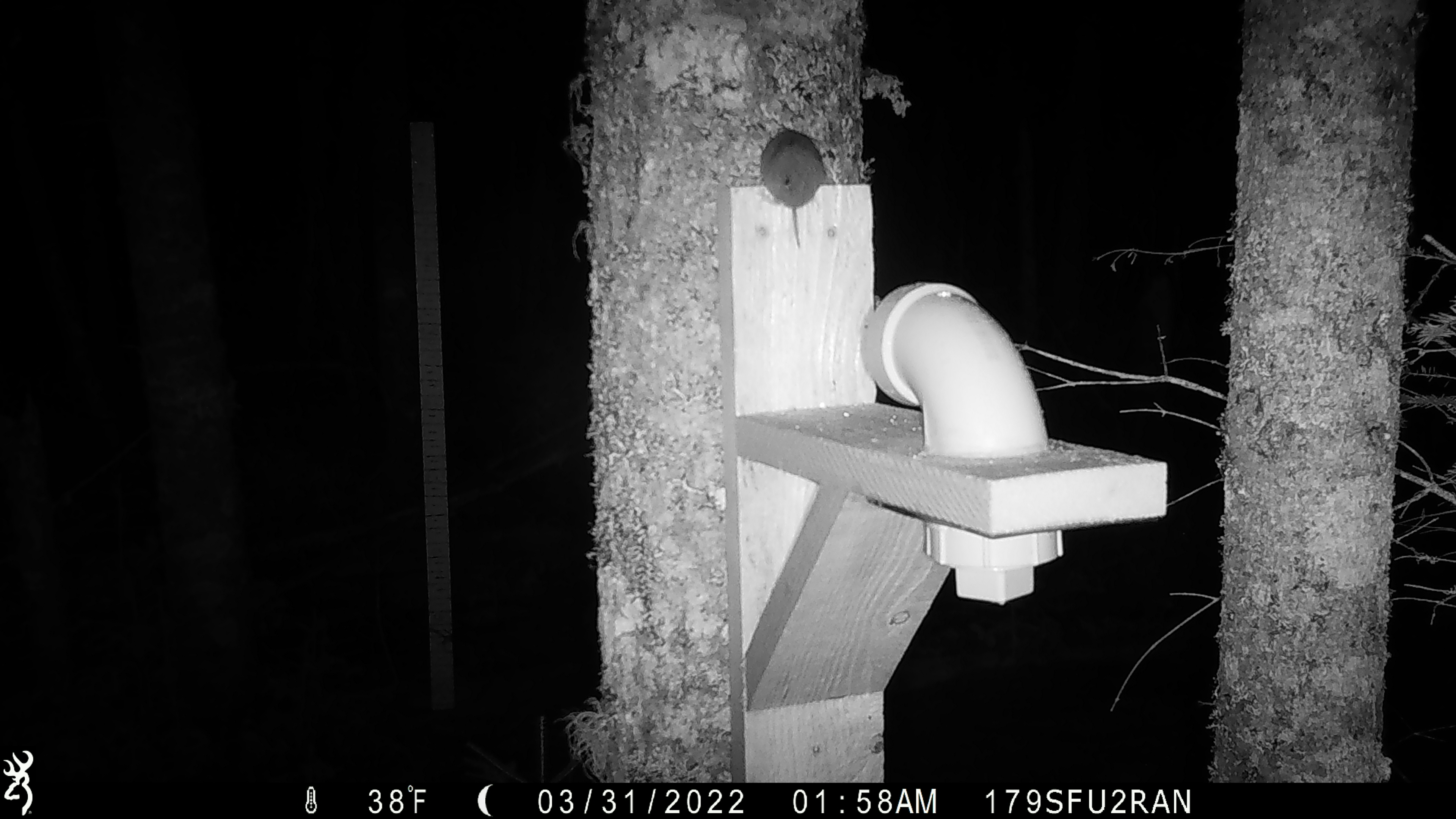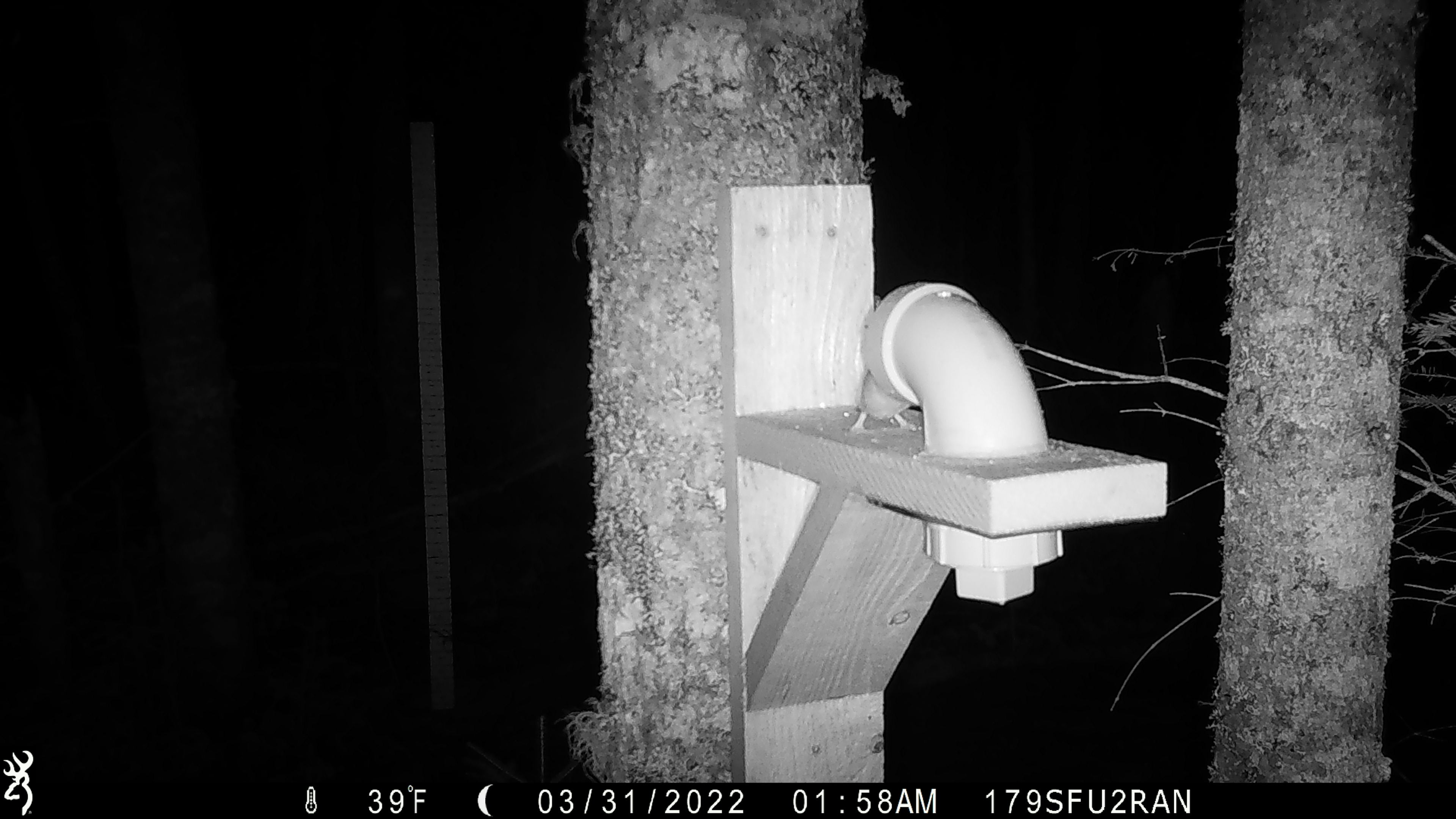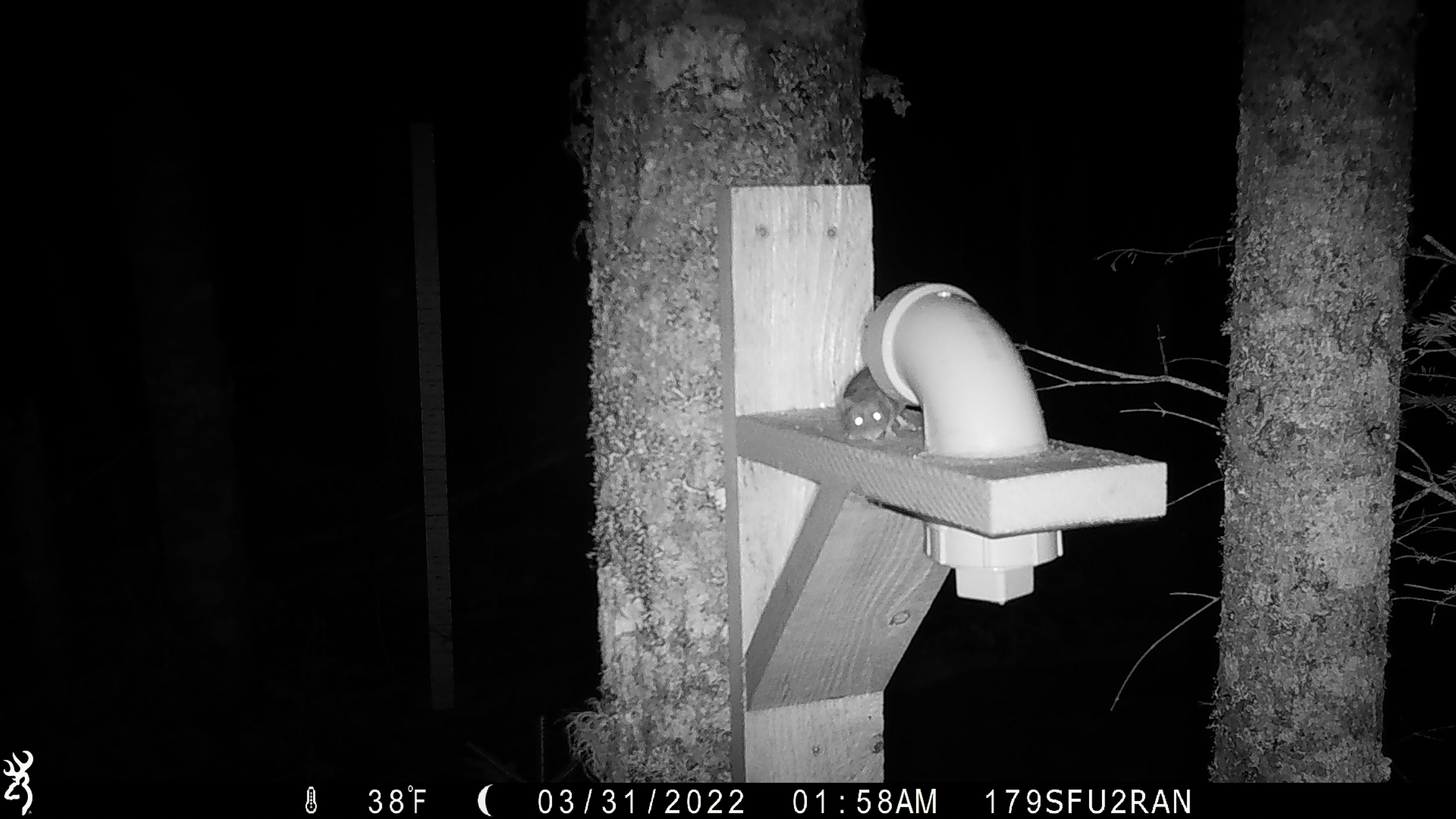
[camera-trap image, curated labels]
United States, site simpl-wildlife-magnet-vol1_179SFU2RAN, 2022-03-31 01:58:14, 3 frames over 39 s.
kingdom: Animalia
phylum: Chordata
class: Mammalia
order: Rodentia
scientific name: Rodentia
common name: mouse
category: mouse sp.